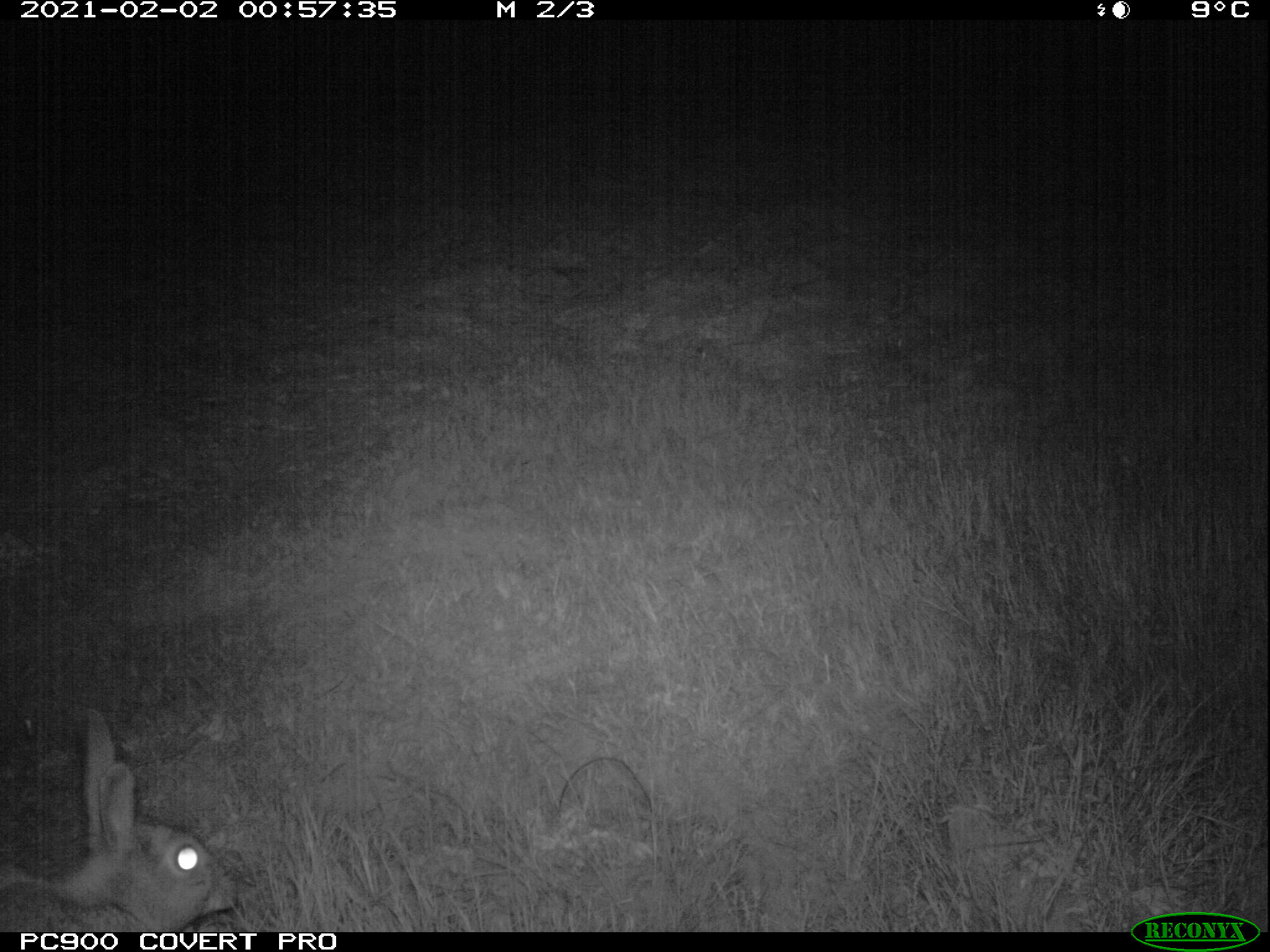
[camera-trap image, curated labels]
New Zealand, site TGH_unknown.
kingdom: Animalia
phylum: Chordata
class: Mammalia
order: Lagomorpha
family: Leporidae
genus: Oryctolagus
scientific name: Oryctolagus cuniculus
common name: european rabbit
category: rabbit